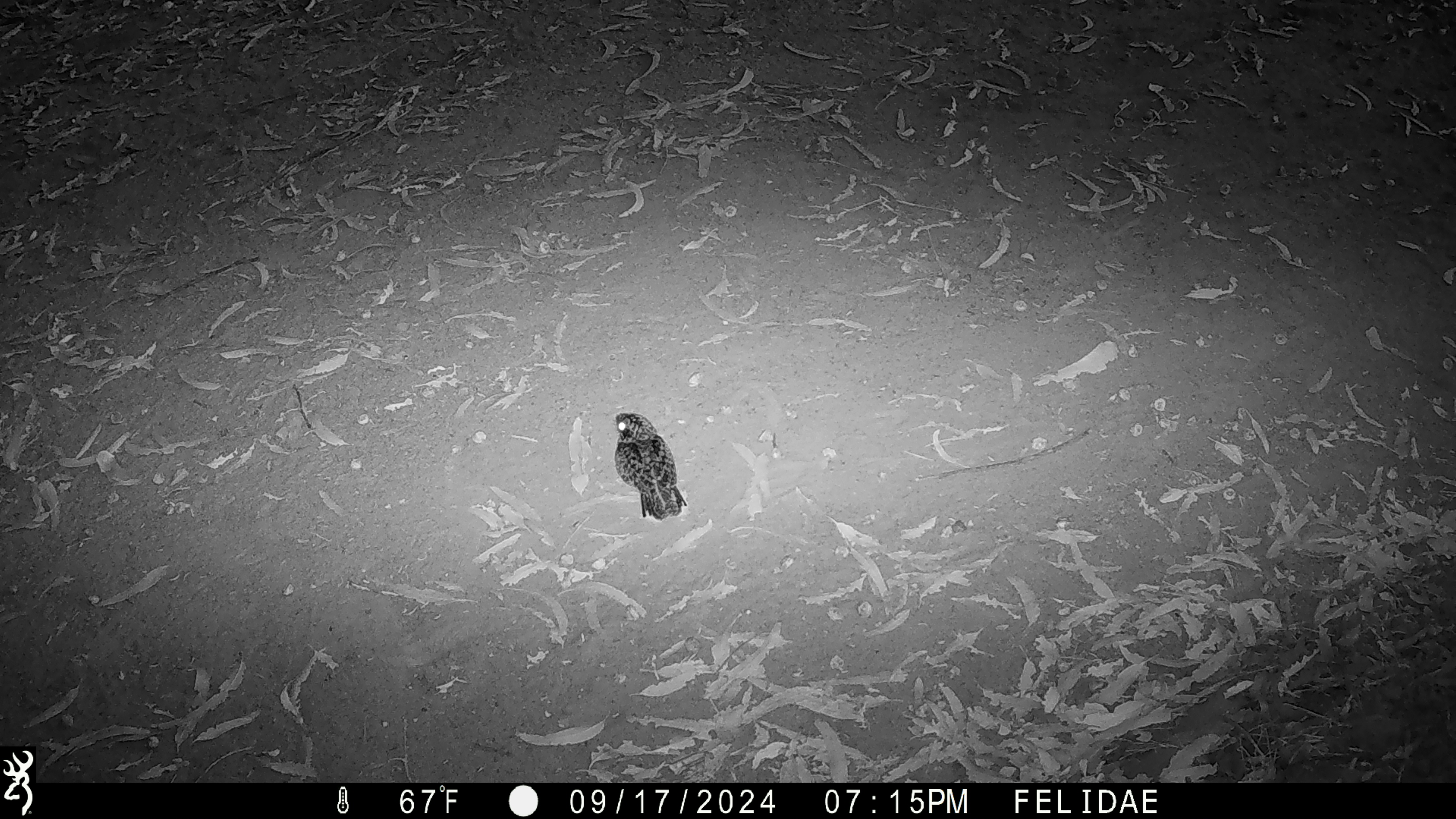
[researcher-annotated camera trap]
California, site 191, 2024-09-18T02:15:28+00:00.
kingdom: Animalia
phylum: Chordata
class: Aves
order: Strigiformes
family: Strigidae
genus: Megascops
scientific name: Megascops kennicottii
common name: western screech owl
Western screech owl (Megascops kennicottii).